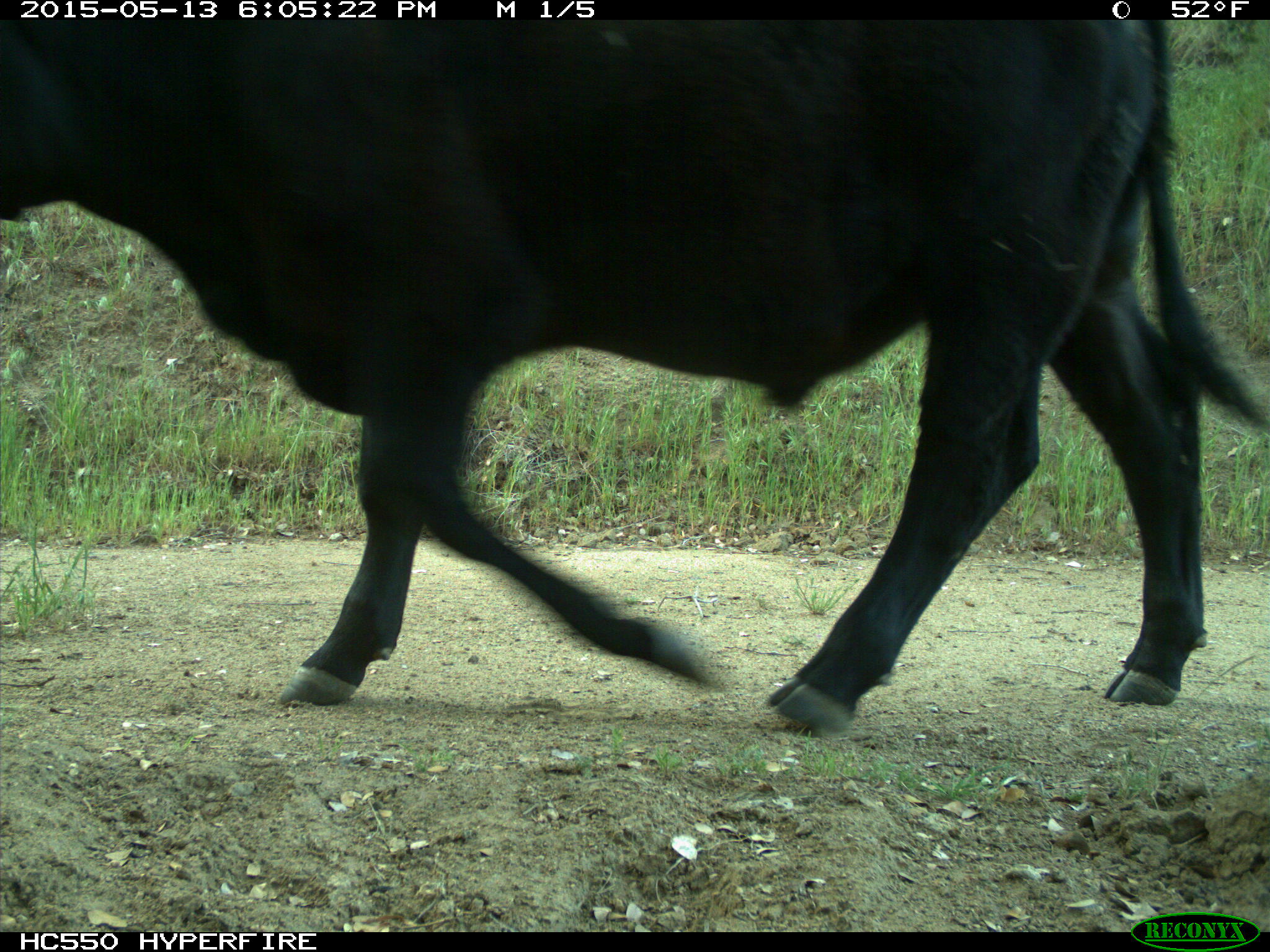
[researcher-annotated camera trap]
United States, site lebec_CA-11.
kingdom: Animalia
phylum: Chordata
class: Mammalia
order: Artiodactyla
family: Bovidae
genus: Bos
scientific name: Bos taurus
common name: domestic cow